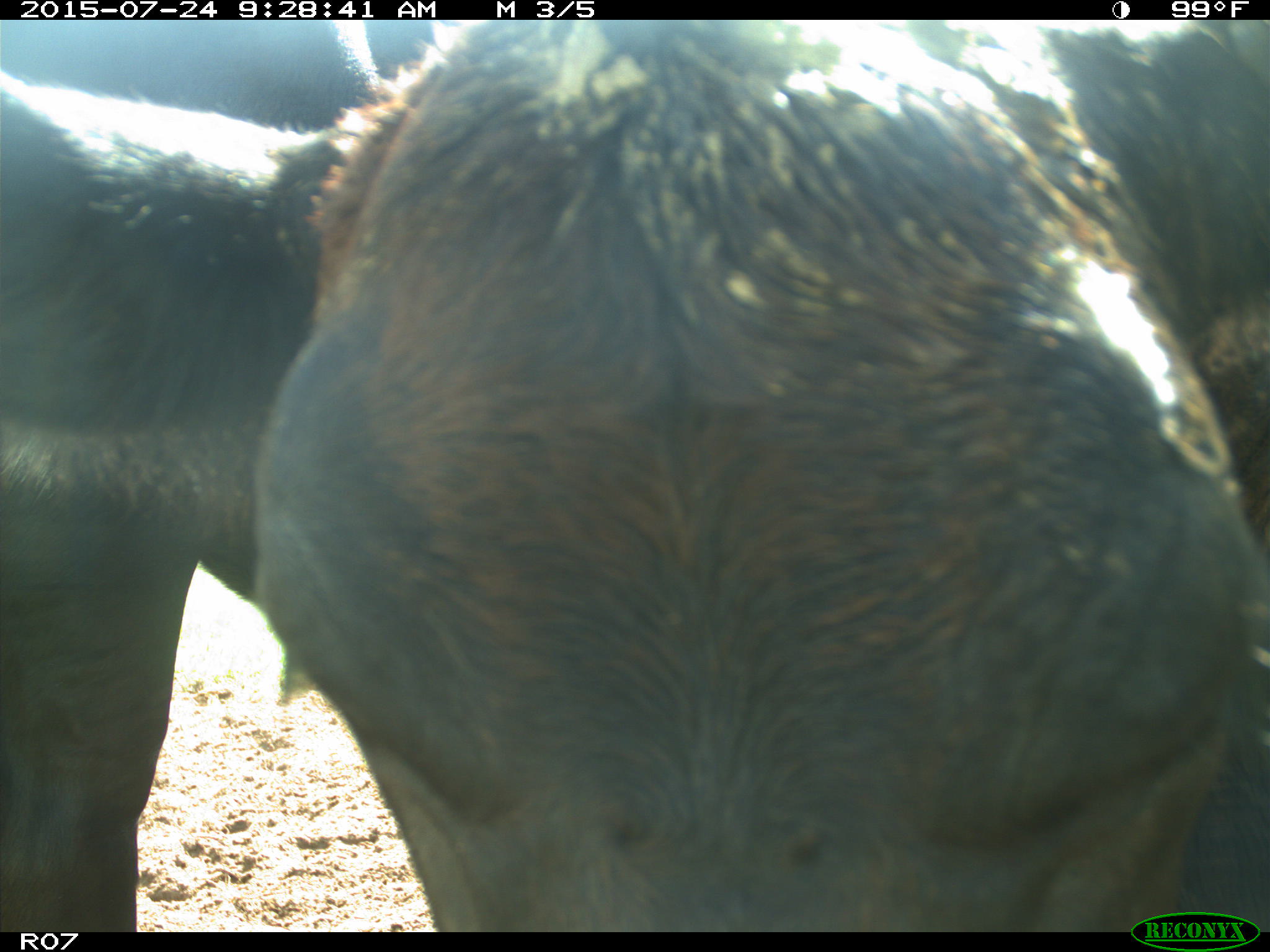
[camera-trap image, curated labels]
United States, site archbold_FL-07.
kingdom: Animalia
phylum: Chordata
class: Mammalia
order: Artiodactyla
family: Bovidae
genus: Bos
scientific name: Bos taurus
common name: domestic cow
Bos taurus (domestic cow).